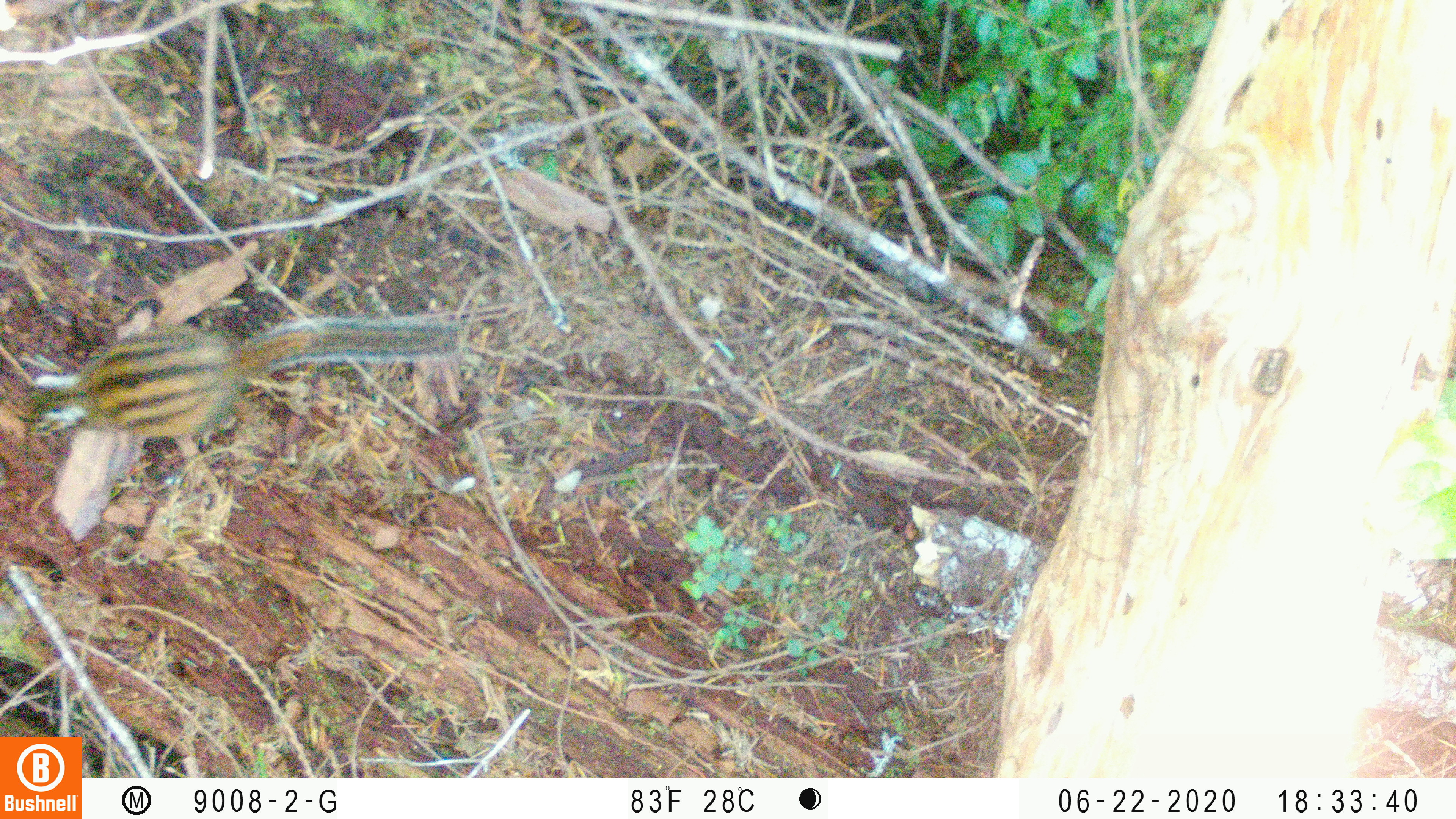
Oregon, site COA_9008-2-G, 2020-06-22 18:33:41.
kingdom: Animalia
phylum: Chordata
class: Mammalia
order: Rodentia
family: Sciuridae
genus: Neotamias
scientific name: Neotamias townsendii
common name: townsend's chipmunk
Townsend's chipmunk (Neotamias townsendii).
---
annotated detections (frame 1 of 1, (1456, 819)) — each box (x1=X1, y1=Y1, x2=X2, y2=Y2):
townsend's chipmunk: (x1=19, y1=306, x2=467, y2=446)